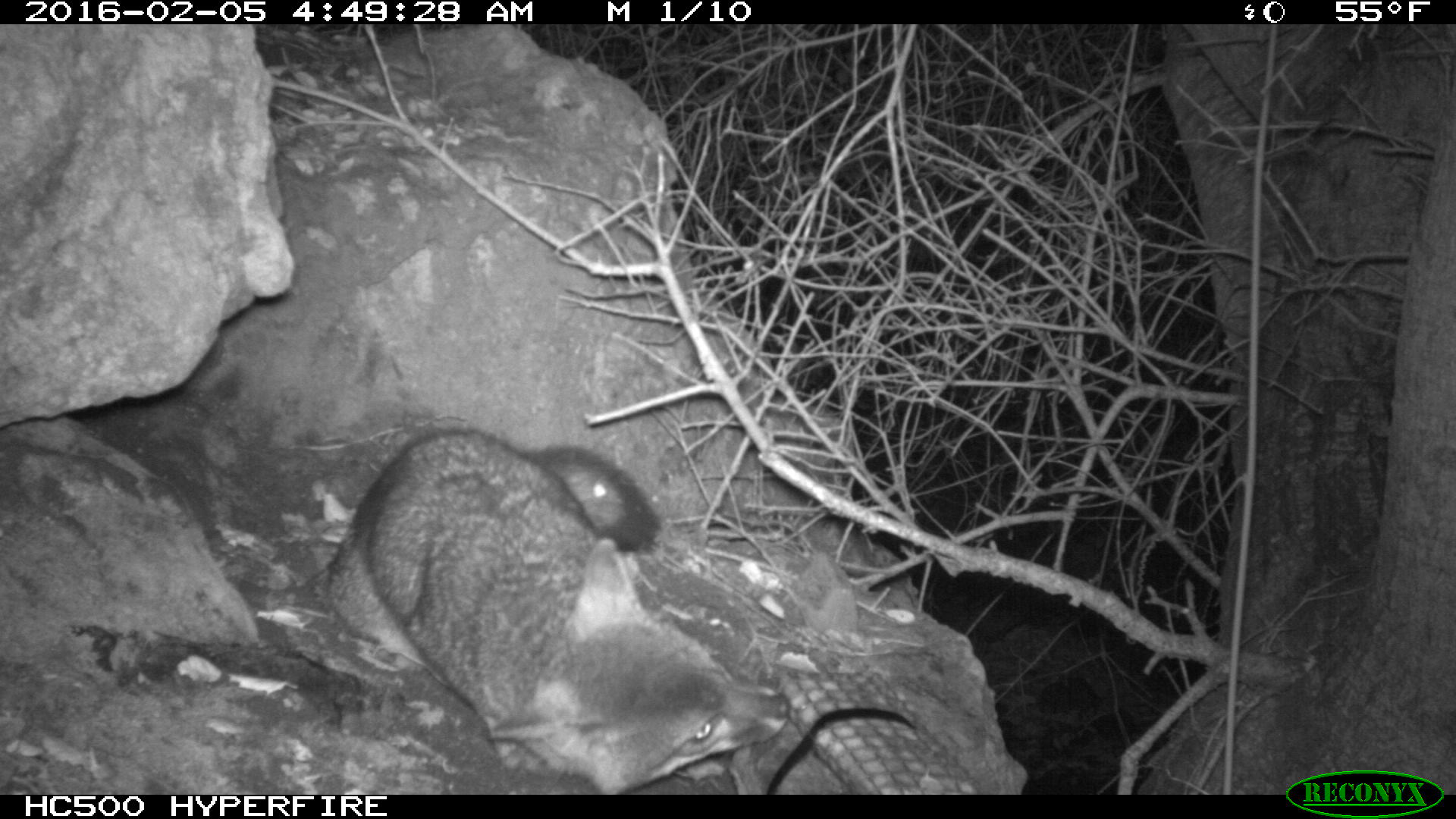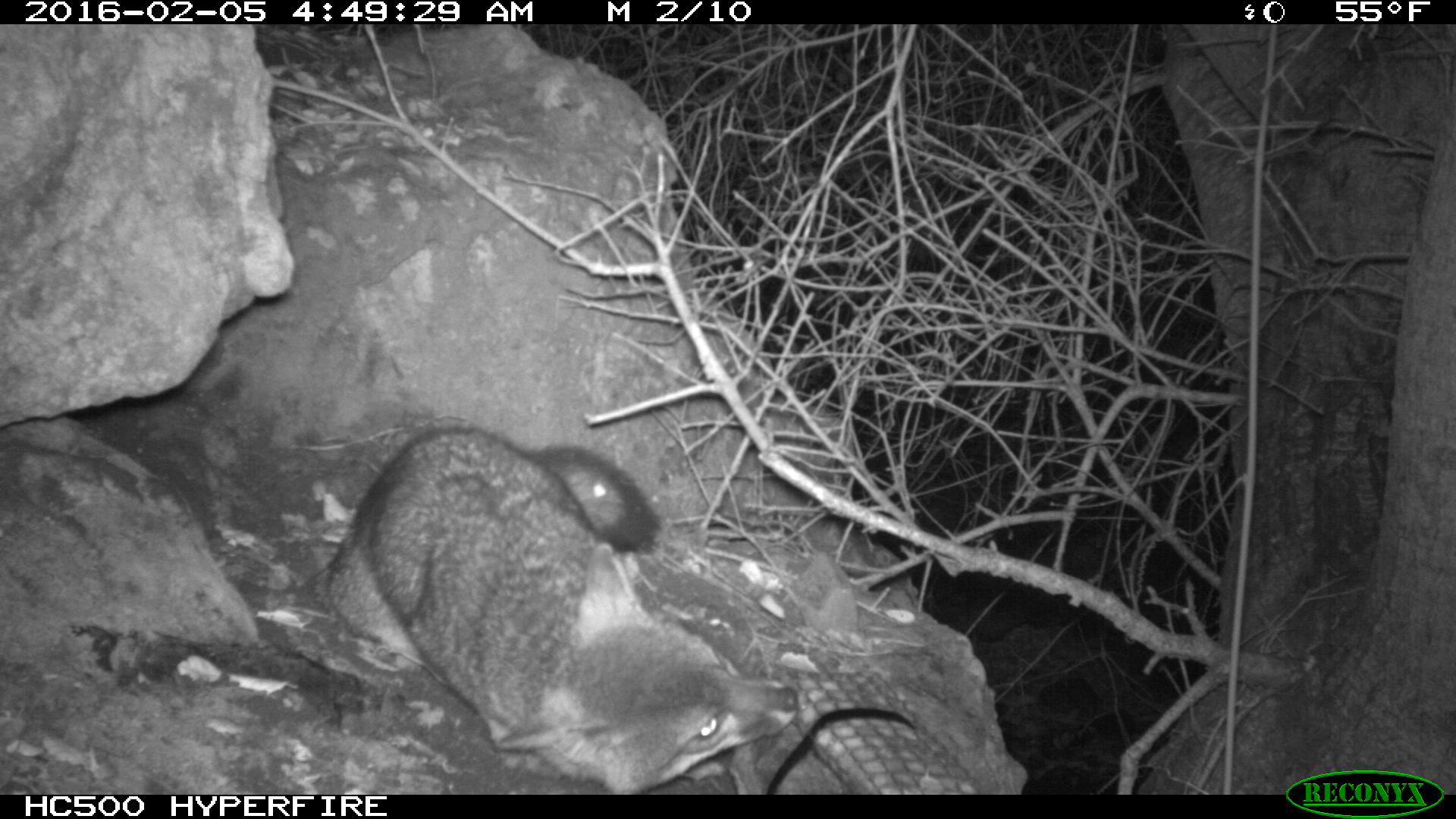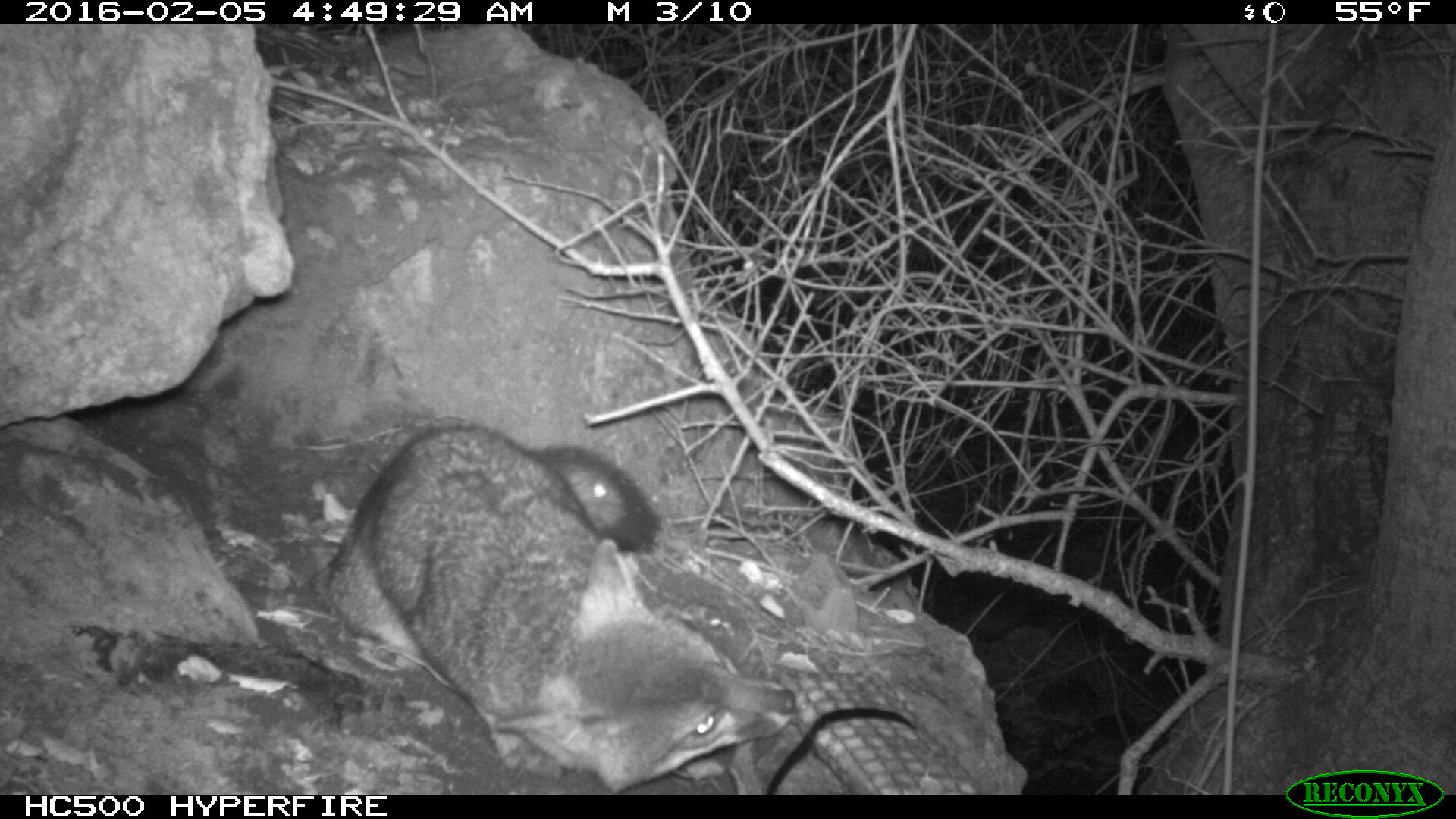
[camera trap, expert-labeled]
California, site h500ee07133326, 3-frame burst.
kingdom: Animalia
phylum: Chordata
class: Mammalia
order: Carnivora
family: Canidae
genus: Urocyon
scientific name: Urocyon littoralis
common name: island fox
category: fox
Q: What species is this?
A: Fox (island fox) (Urocyon littoralis).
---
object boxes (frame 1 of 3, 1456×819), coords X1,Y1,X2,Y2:
fox: 325,428,789,794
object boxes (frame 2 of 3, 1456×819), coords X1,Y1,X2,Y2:
fox: 313,428,798,794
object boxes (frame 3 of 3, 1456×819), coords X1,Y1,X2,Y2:
fox: 323,420,795,793